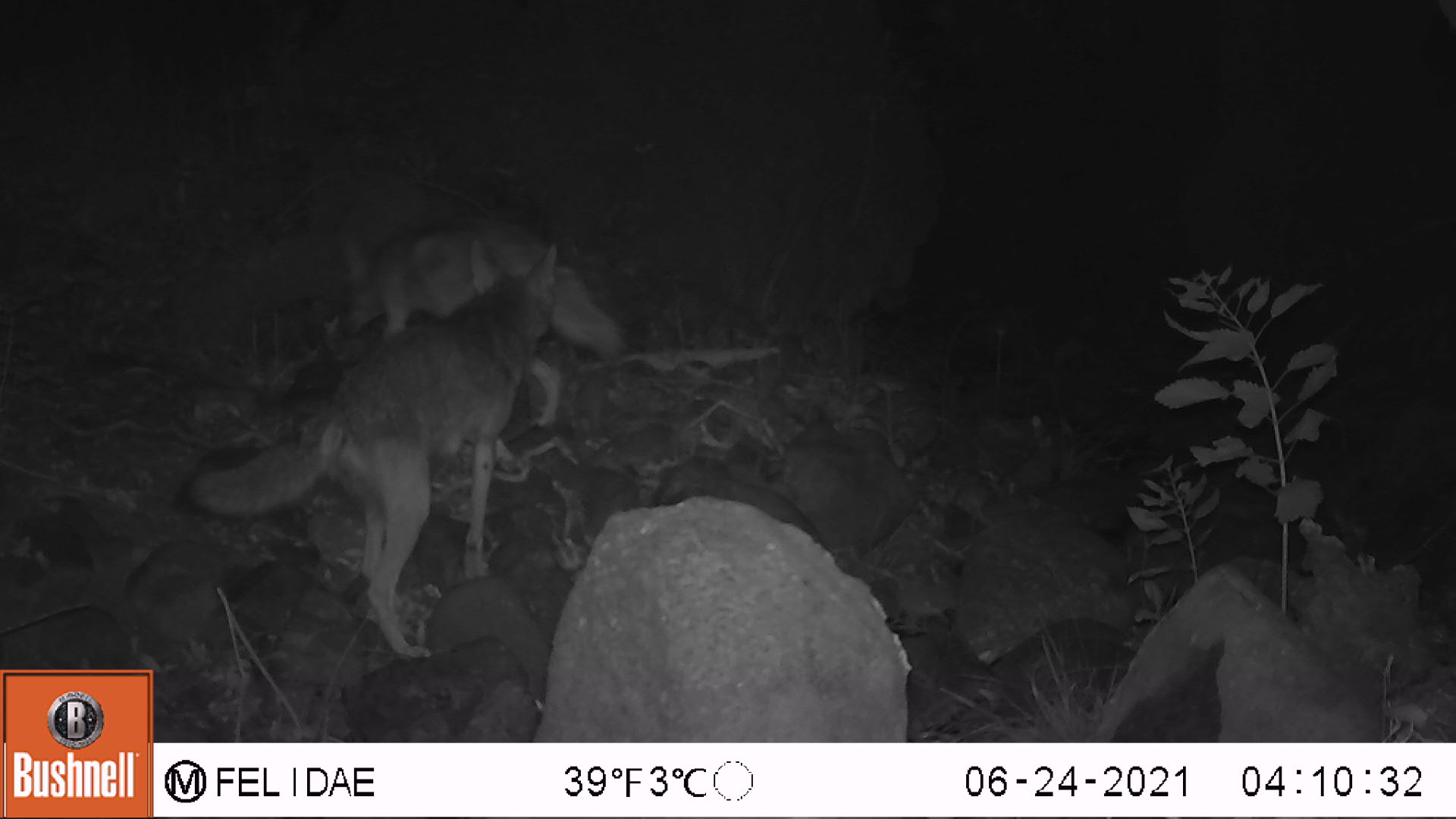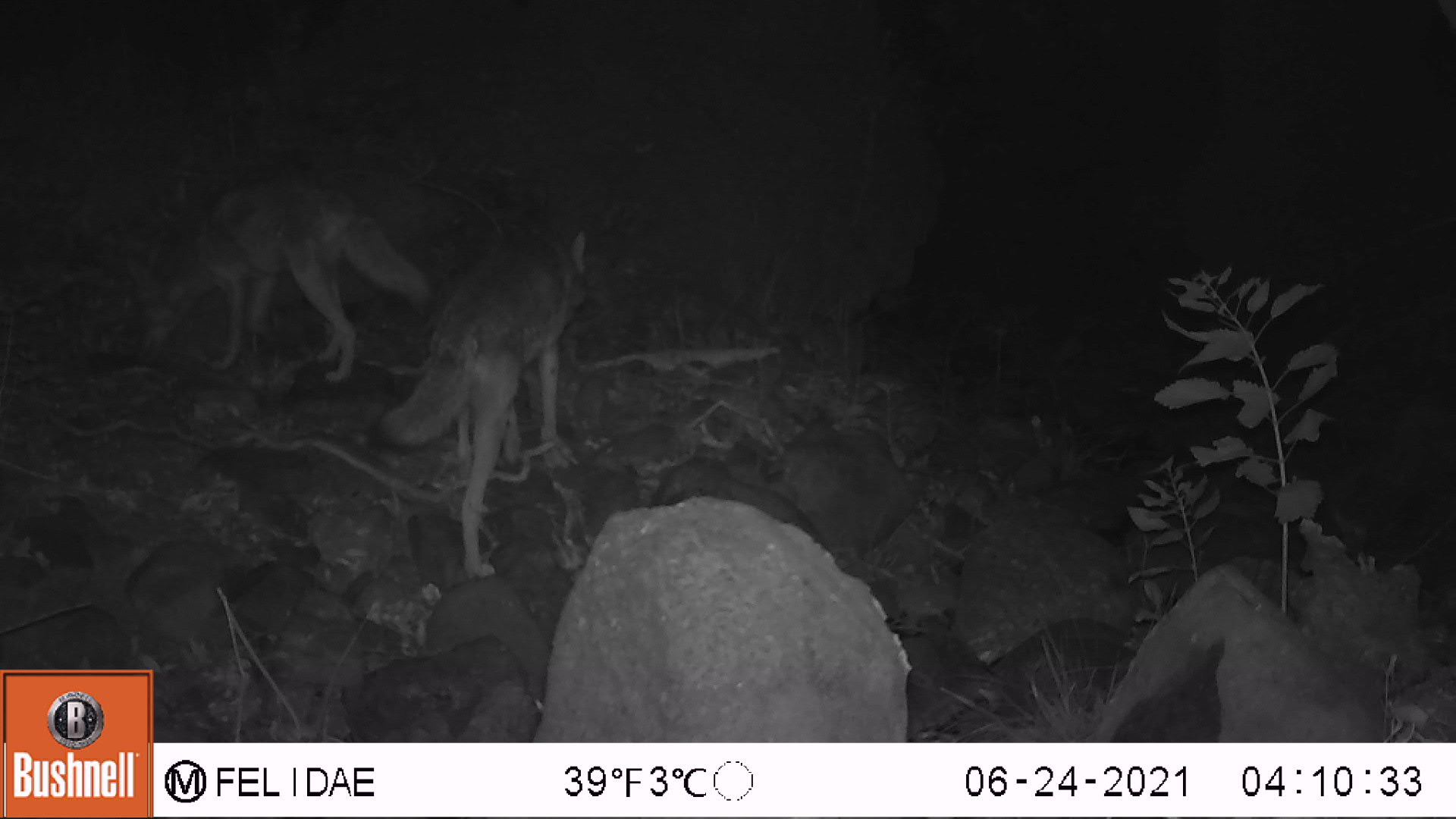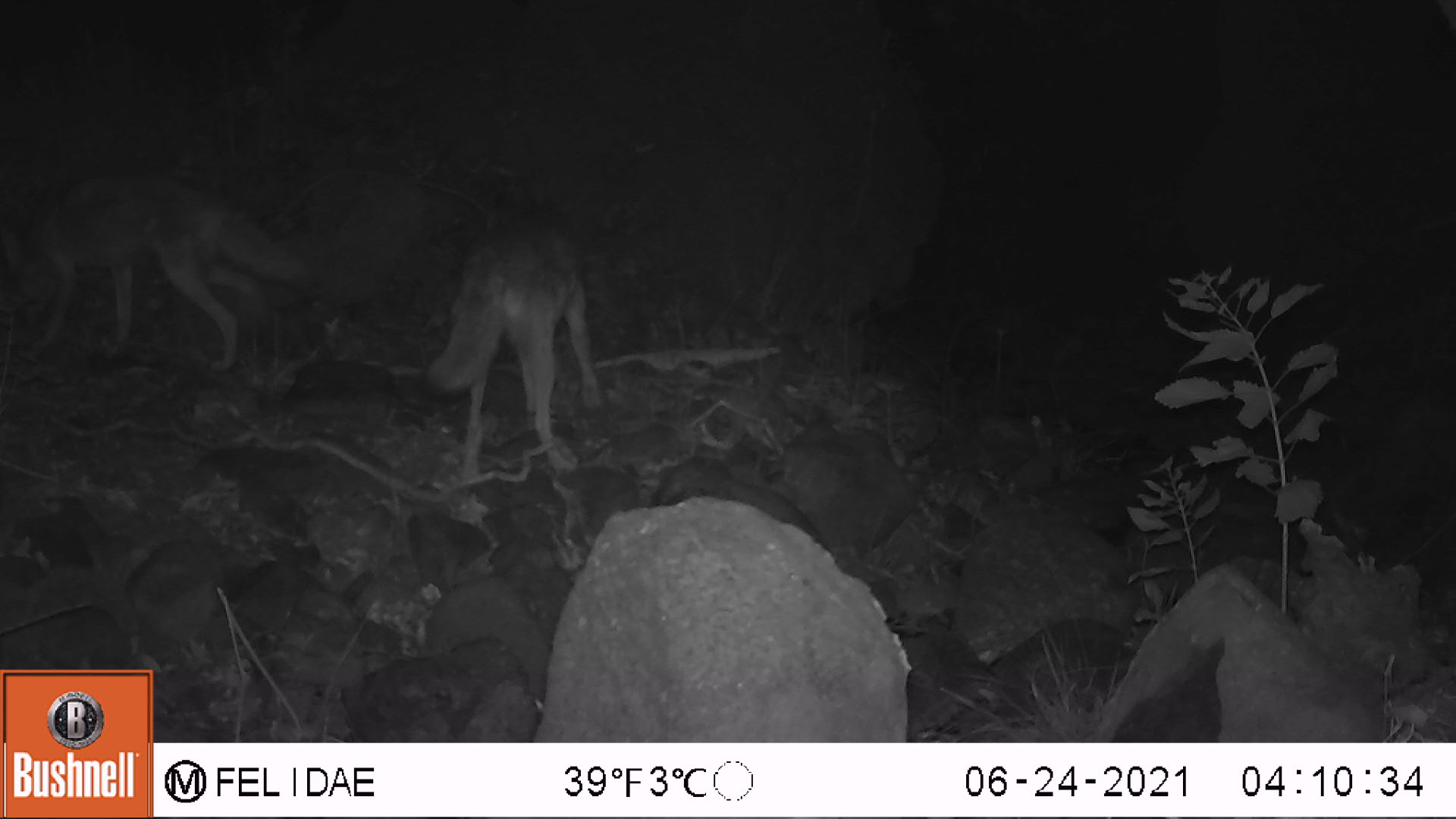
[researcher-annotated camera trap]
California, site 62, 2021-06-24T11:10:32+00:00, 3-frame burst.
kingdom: Animalia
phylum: Chordata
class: Mammalia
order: Carnivora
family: Canidae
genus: Canis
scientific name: Canis latrans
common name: coyote